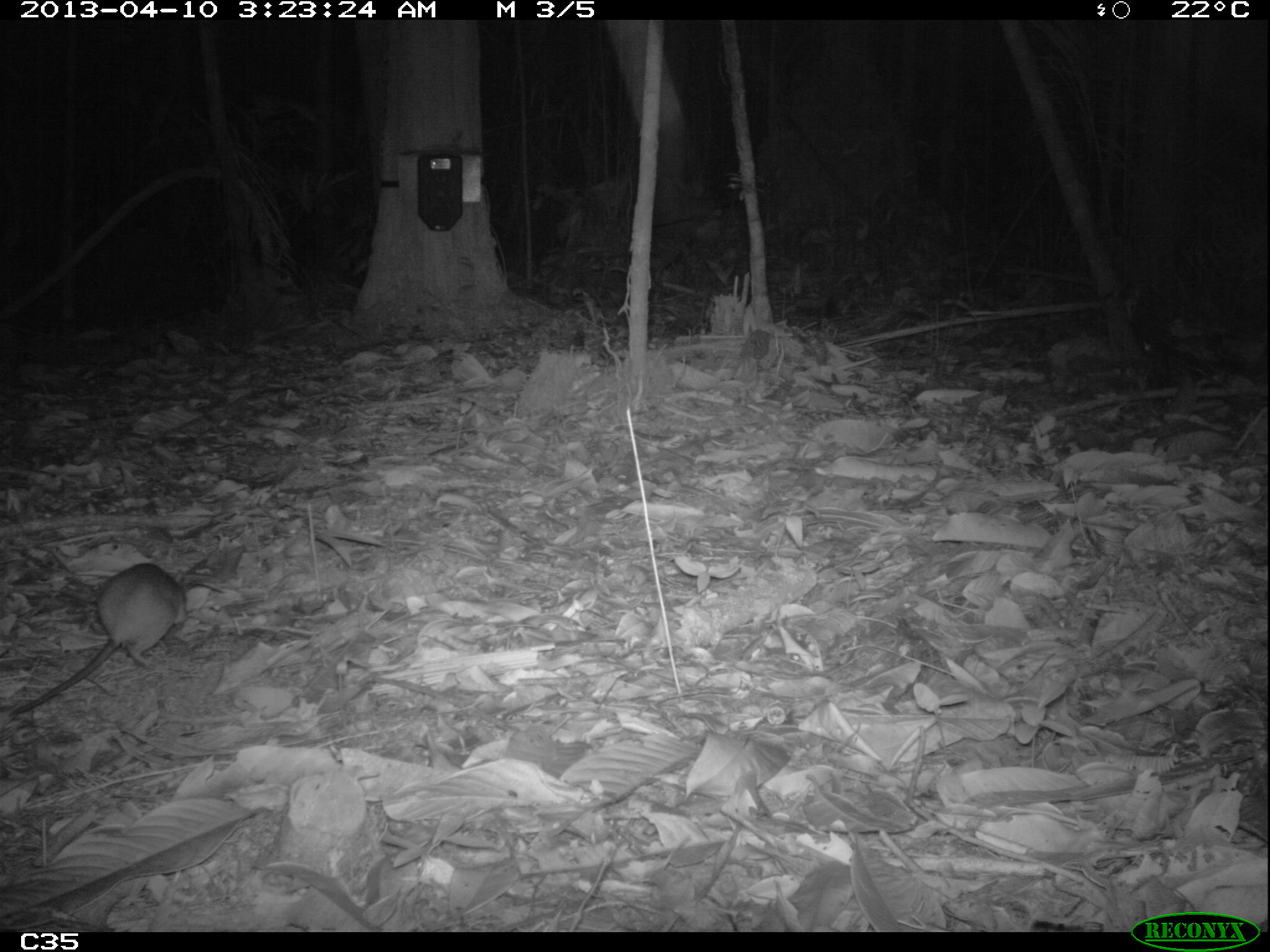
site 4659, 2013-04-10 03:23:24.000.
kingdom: Animalia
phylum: Chordata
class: Mammalia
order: Rodentia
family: Muridae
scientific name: Muridae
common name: mice, rats, and gerbils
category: unknown mouse or rat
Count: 2.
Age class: adult.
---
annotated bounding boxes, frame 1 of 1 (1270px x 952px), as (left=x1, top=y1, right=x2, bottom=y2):
unknown mouse or rat: (left=8, top=563, right=191, bottom=716)